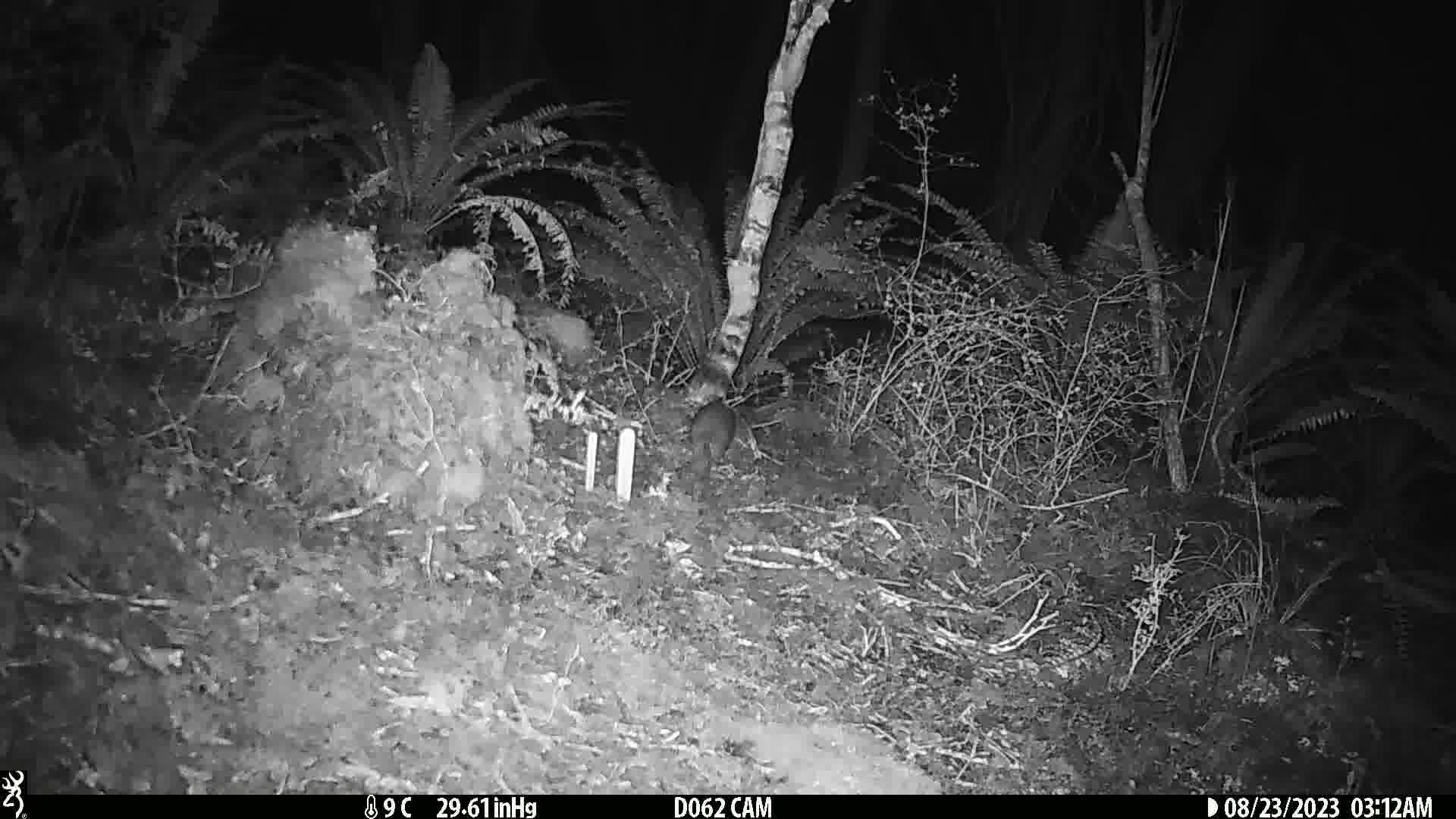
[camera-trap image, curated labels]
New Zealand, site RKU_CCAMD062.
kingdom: Animalia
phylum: Chordata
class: Mammalia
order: Rodentia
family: Muridae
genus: Rattus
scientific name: Rattus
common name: rat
Rat (Rattus).